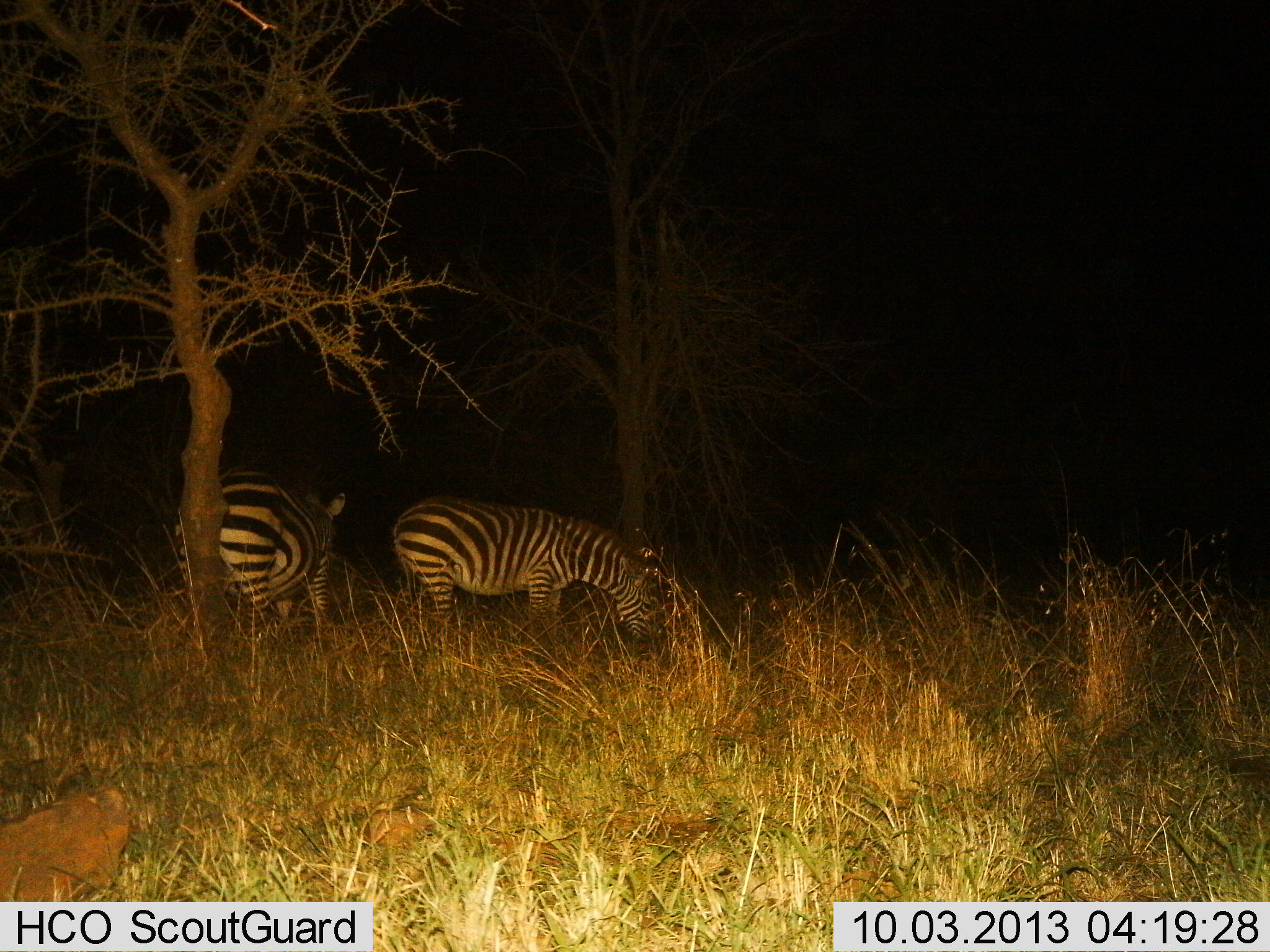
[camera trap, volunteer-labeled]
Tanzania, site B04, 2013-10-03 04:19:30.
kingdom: Animalia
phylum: Chordata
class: Mammalia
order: Perissodactyla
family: Equidae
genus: Equus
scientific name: Equus quagga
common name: plains zebra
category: zebra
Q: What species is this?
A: Zebra (plains zebra) (Equus quagga).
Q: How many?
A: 2.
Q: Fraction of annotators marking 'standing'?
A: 26%.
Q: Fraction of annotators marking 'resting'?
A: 0%.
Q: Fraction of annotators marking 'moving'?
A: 0%.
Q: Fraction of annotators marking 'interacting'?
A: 0%.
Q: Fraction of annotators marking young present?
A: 0%.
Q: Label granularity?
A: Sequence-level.